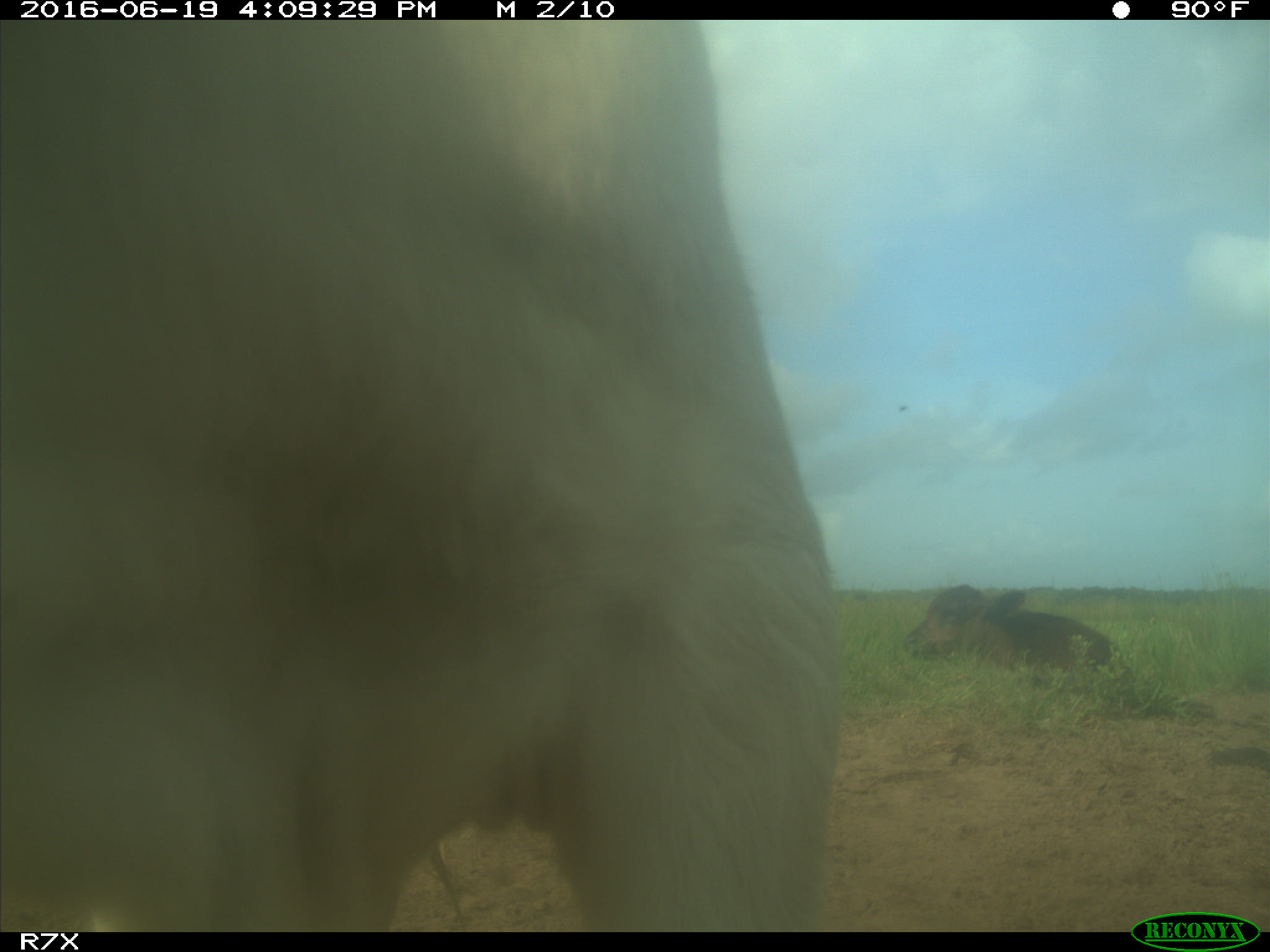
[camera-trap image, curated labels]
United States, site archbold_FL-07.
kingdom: Animalia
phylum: Chordata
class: Mammalia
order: Artiodactyla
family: Bovidae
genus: Bos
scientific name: Bos taurus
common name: domestic cow